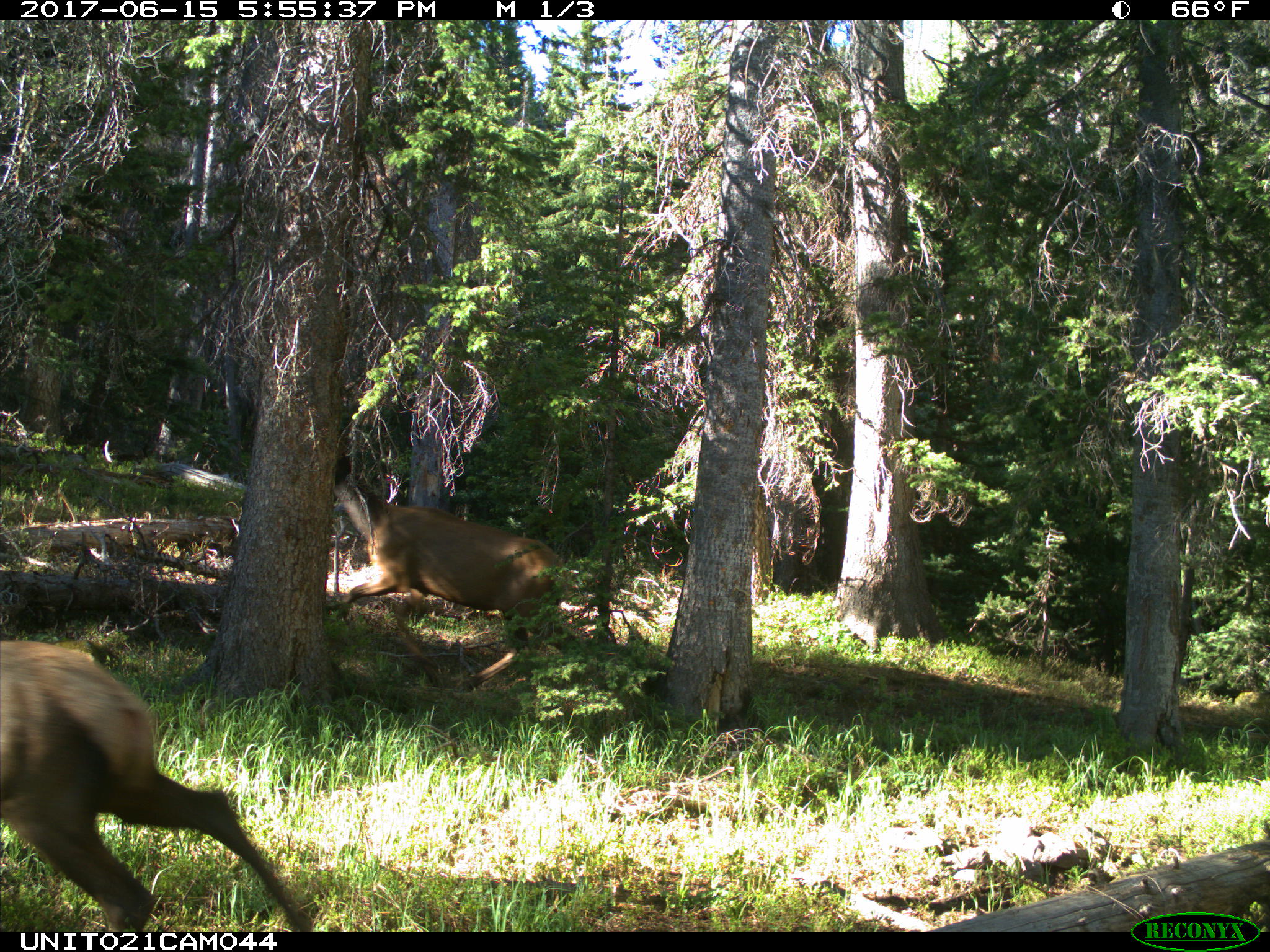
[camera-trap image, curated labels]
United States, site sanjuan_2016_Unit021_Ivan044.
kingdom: Animalia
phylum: Chordata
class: Mammalia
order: Artiodactyla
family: Cervidae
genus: Cervus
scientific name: Cervus elaphus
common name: red deer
Cervus elaphus (red deer).